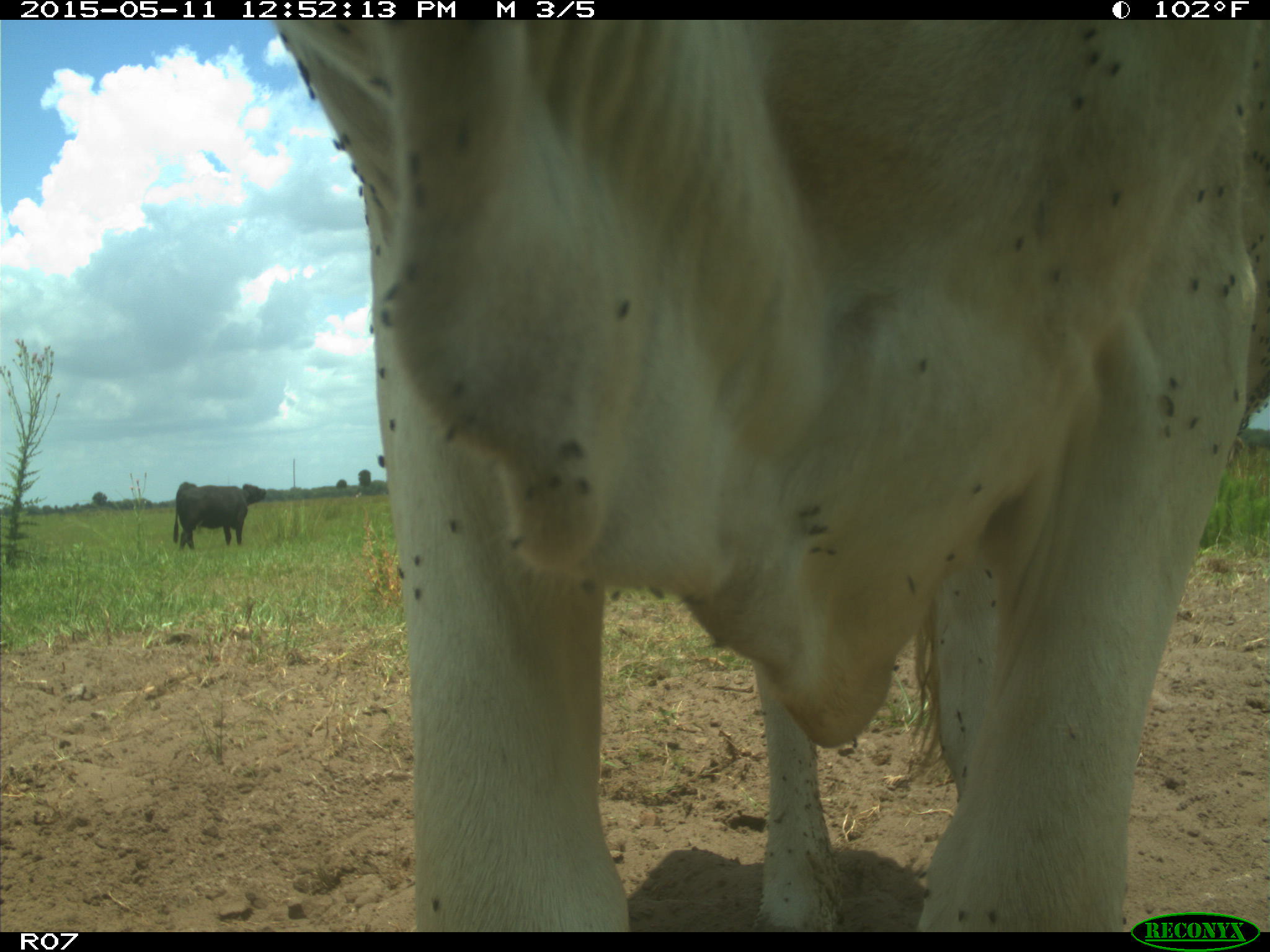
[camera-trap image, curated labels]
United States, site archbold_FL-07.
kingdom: Animalia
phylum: Chordata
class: Mammalia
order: Artiodactyla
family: Bovidae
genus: Bos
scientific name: Bos taurus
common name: domestic cow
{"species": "Bos taurus (domestic cow)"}